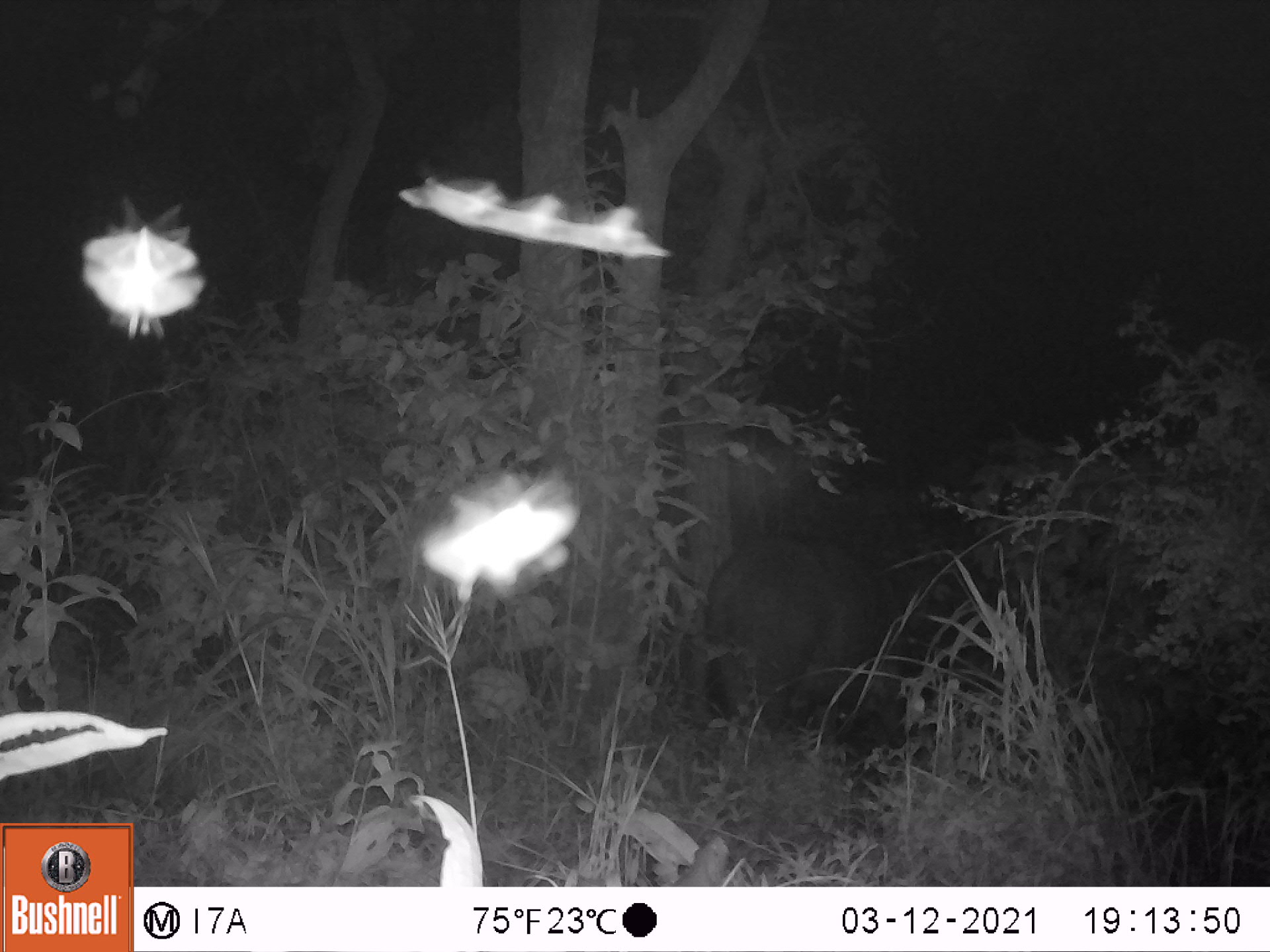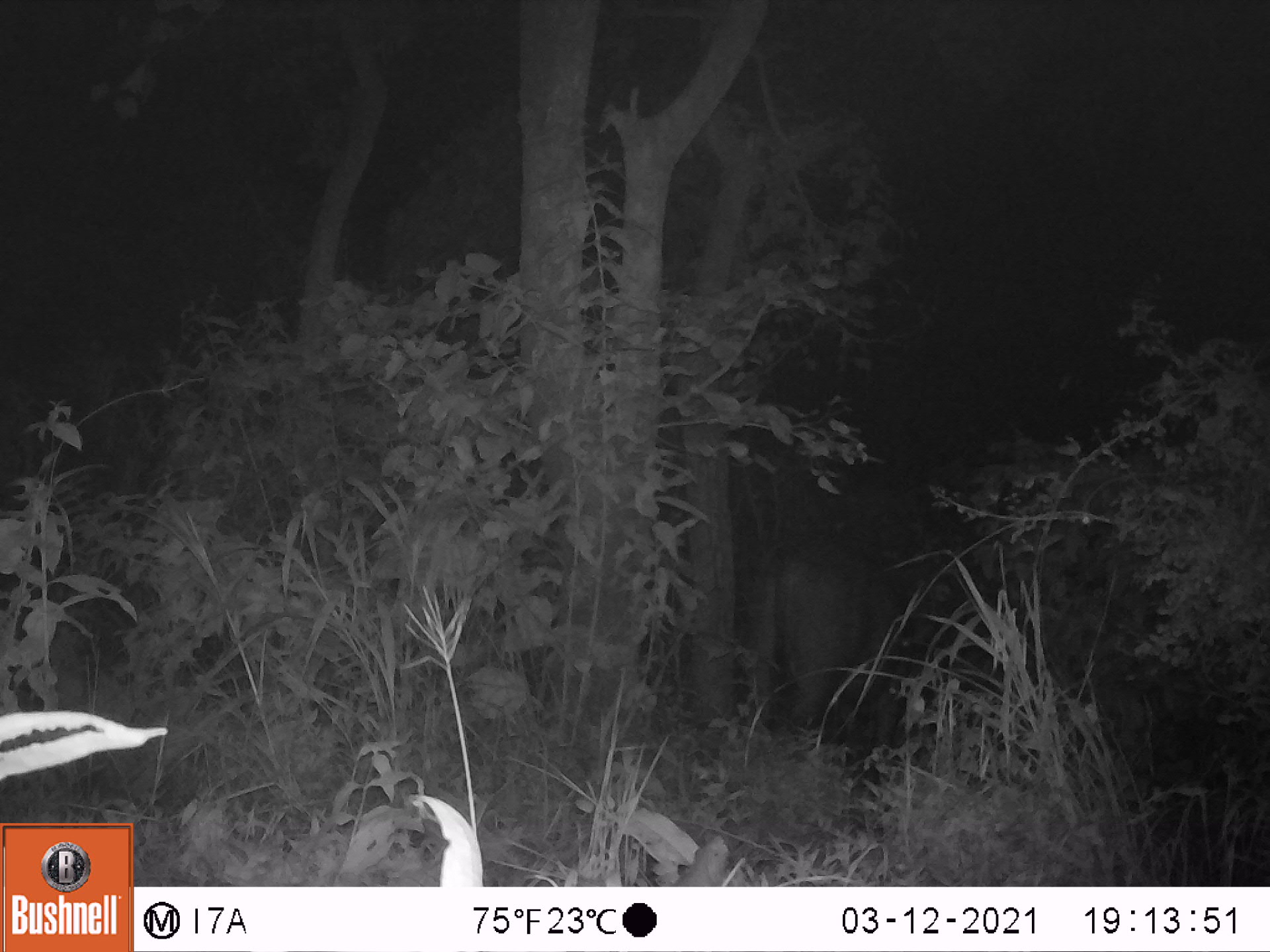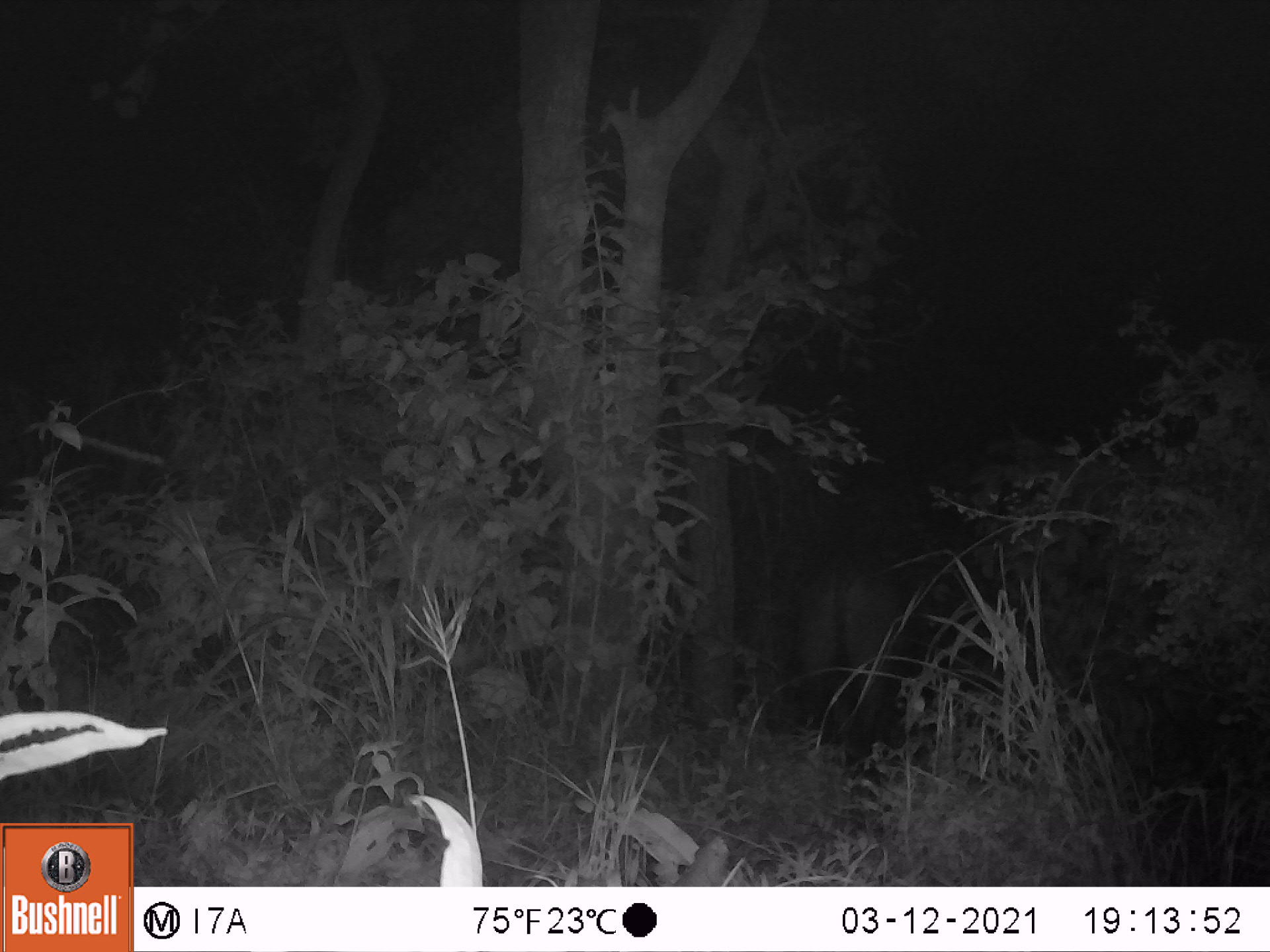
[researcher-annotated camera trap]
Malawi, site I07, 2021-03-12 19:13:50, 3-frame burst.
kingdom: Animalia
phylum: Chordata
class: Mammalia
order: Artiodactyla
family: Bovidae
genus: Syncerus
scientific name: Syncerus caffer caffer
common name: cape buffalo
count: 1